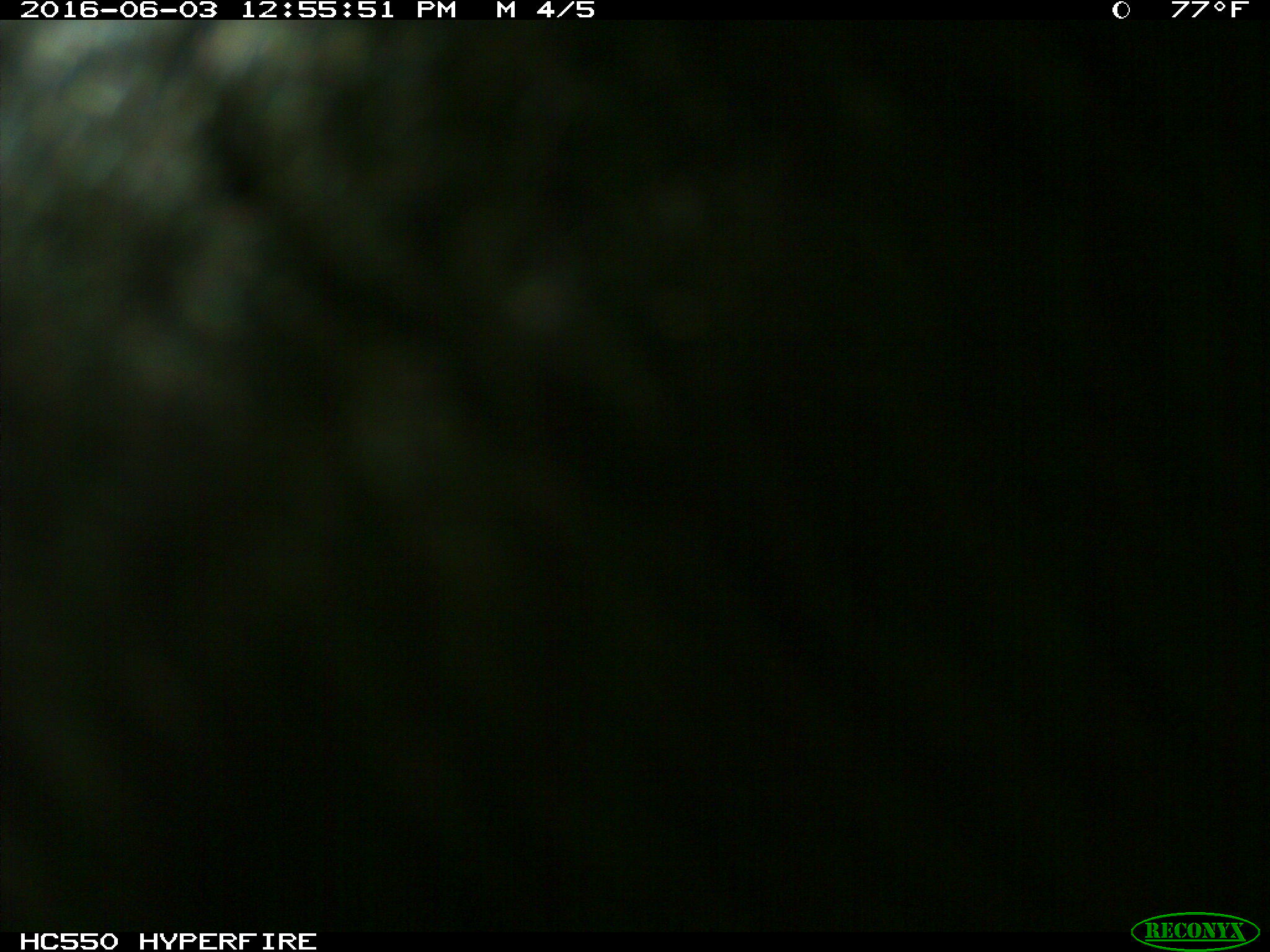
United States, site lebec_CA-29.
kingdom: Animalia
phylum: Chordata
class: Mammalia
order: Artiodactyla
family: Bovidae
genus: Bos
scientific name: Bos taurus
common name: domestic cow